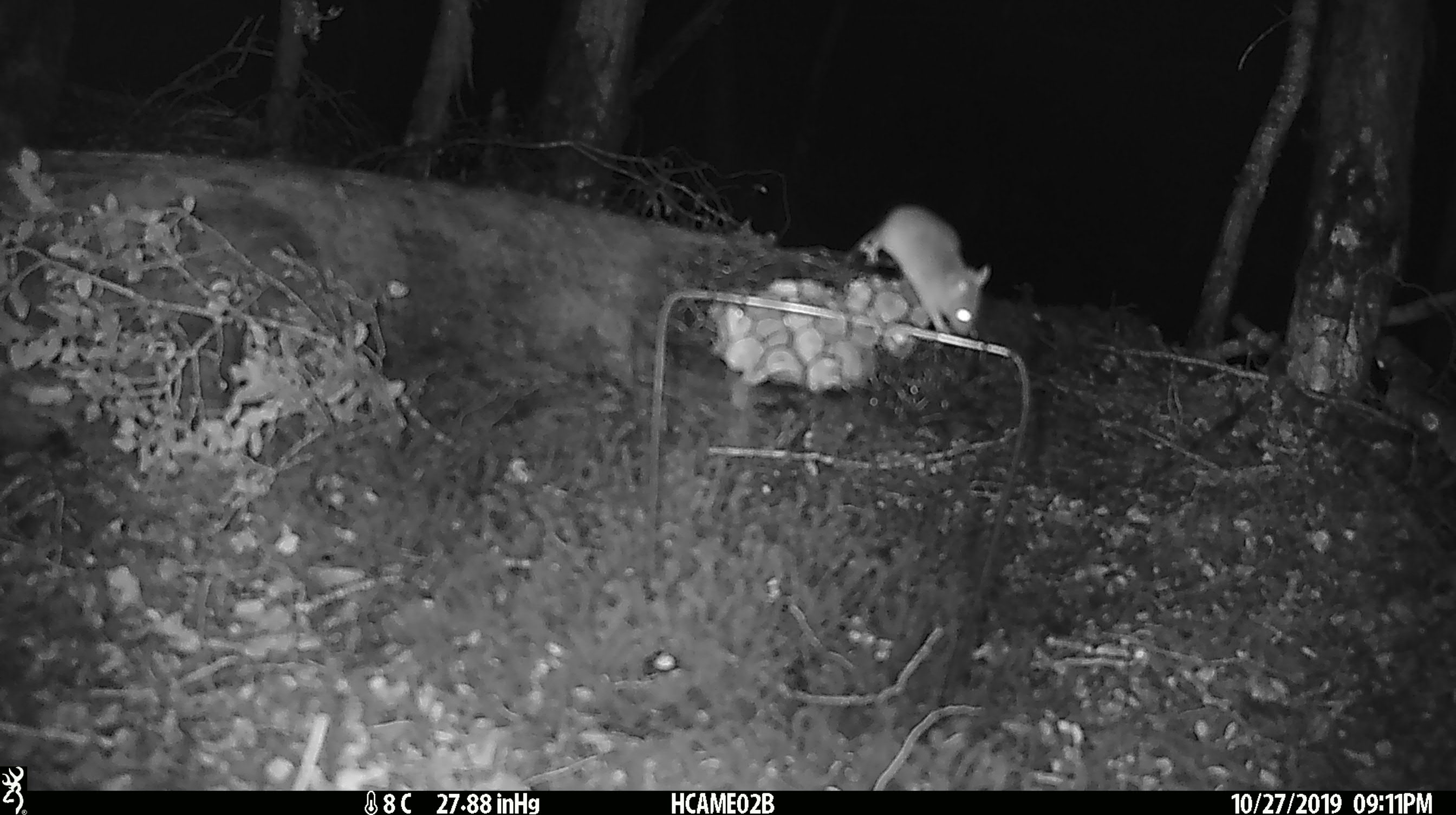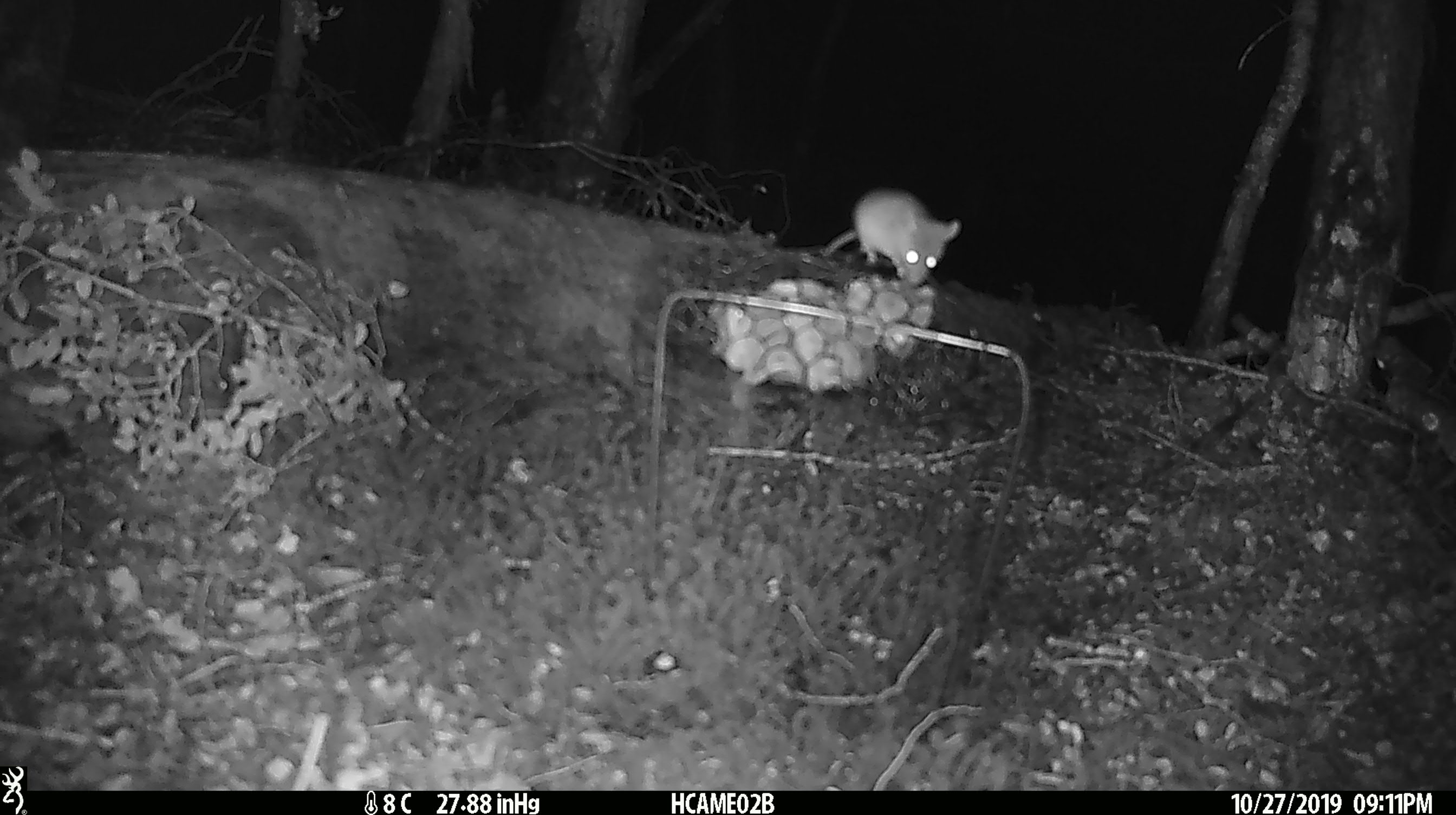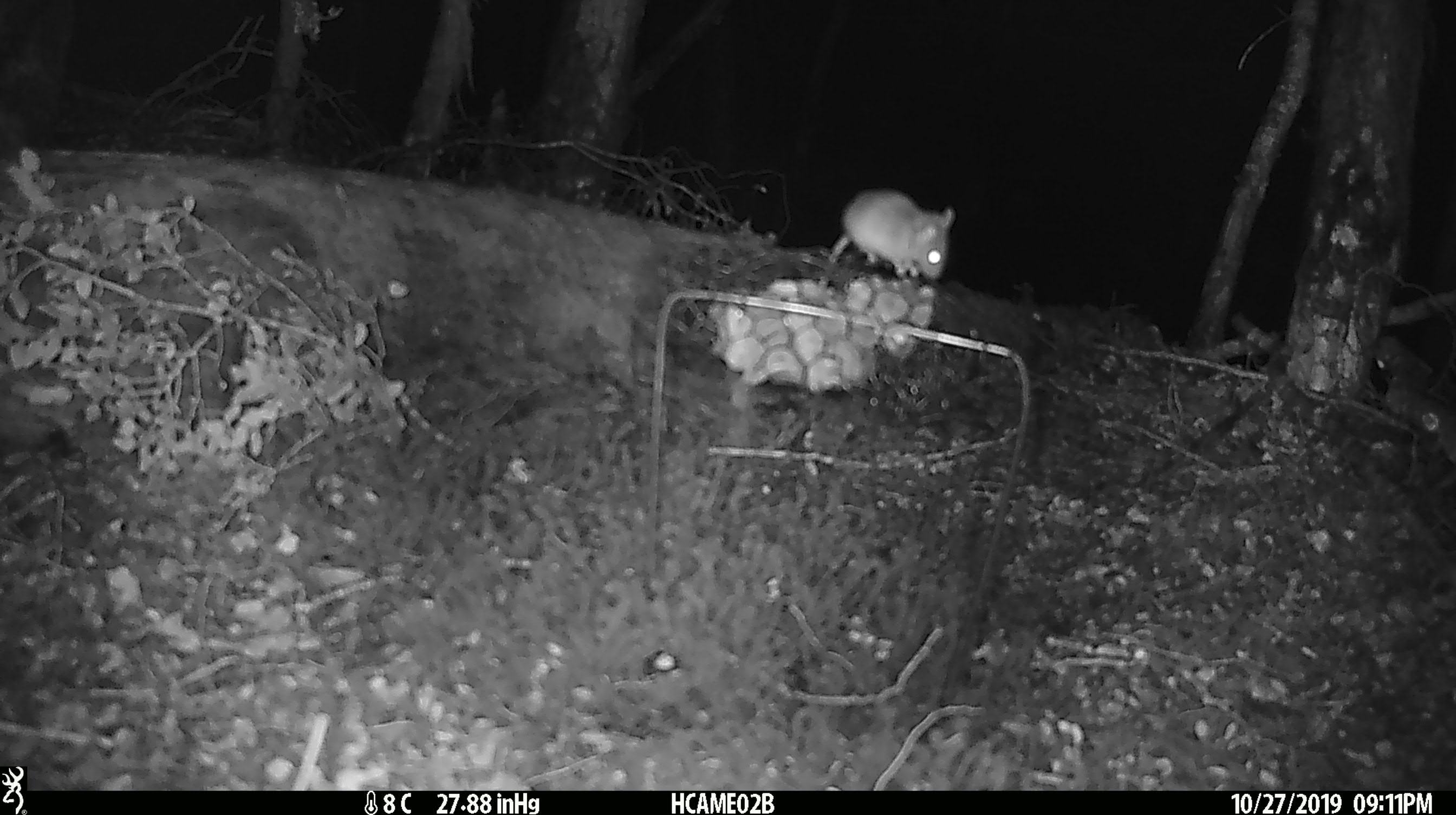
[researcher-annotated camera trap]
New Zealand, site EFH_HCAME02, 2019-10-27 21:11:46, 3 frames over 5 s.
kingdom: Animalia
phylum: Chordata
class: Mammalia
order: Rodentia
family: Muridae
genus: Mus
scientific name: Mus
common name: mouse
Mouse (Mus).